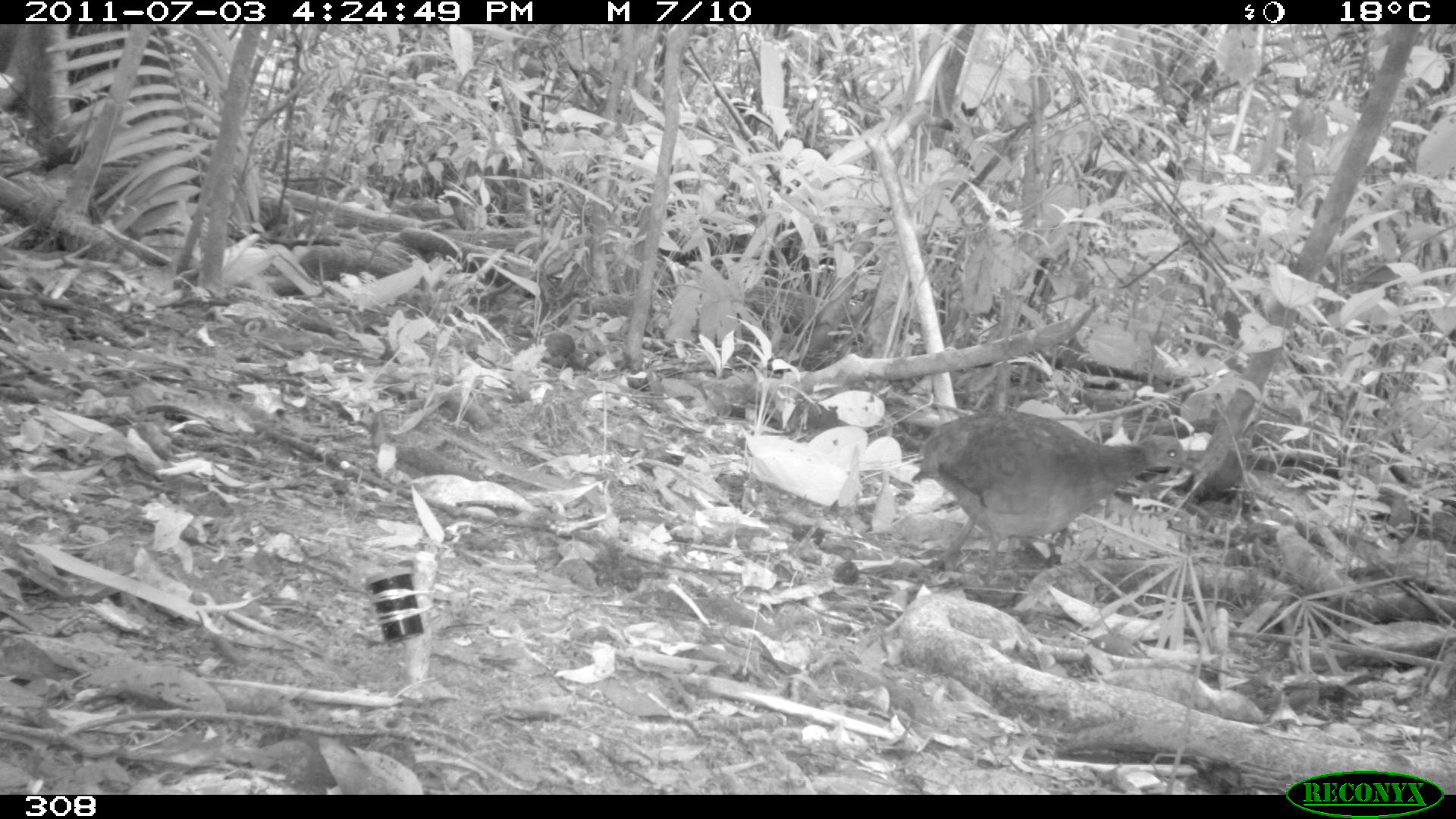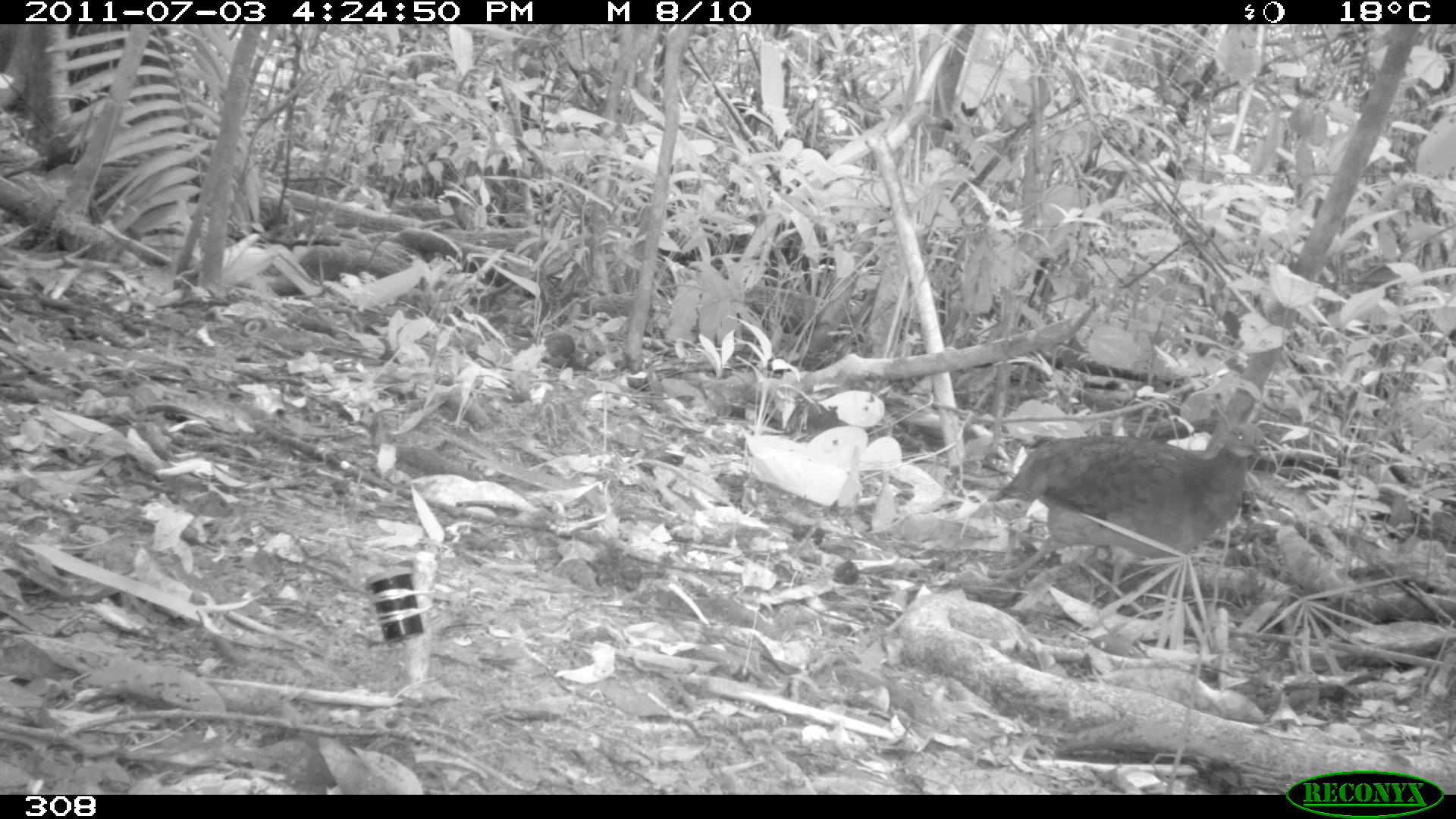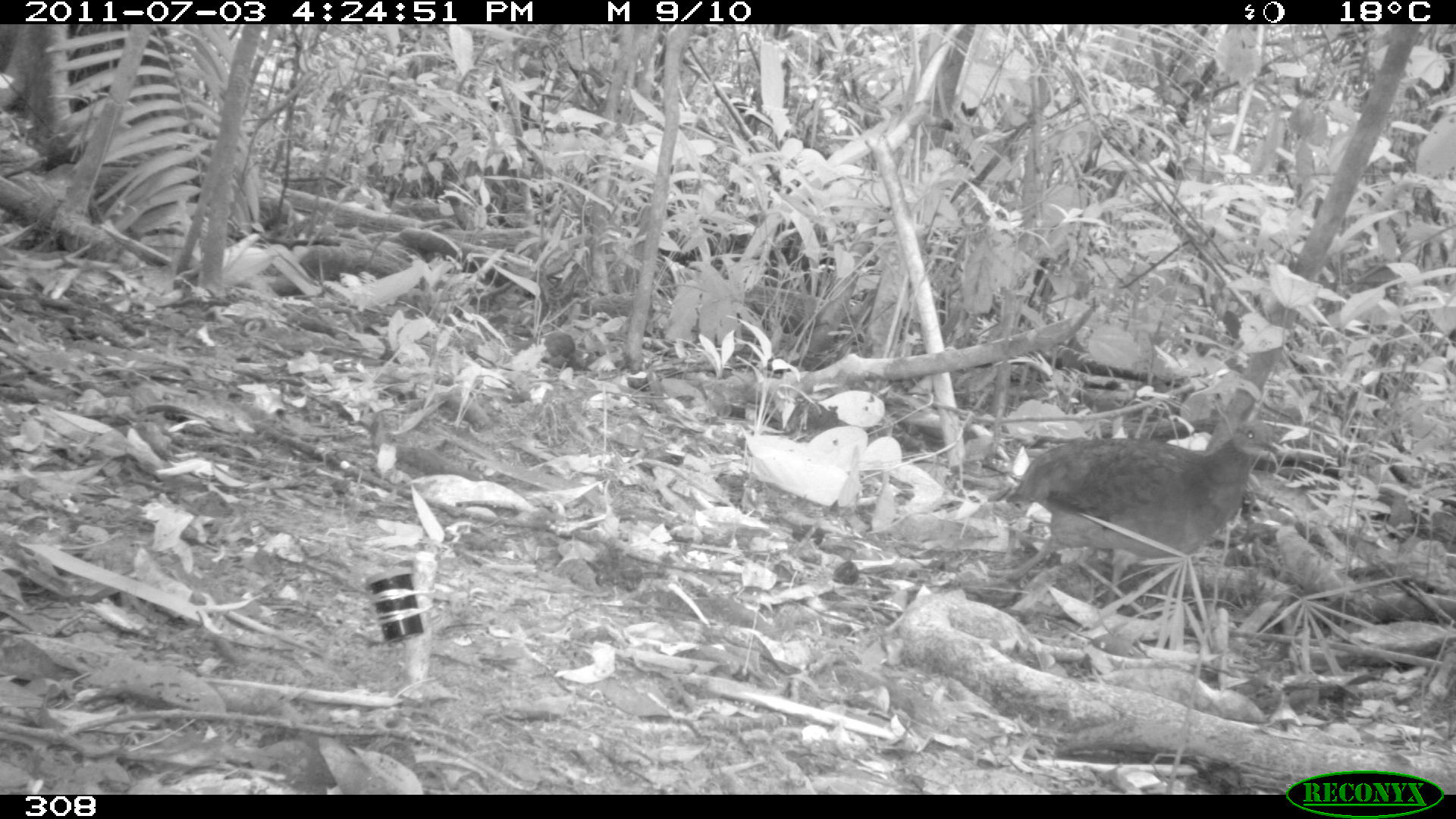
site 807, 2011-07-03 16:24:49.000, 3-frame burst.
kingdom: Animalia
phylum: Chordata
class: Aves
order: Galliformes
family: Phasianidae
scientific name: Phasianidae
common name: quails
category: quail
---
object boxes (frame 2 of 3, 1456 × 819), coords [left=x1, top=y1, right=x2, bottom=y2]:
quail: [left=986, top=418, right=1271, bottom=604]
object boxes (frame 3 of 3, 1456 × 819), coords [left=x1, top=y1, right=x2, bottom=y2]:
quail: [left=1004, top=417, right=1279, bottom=613]